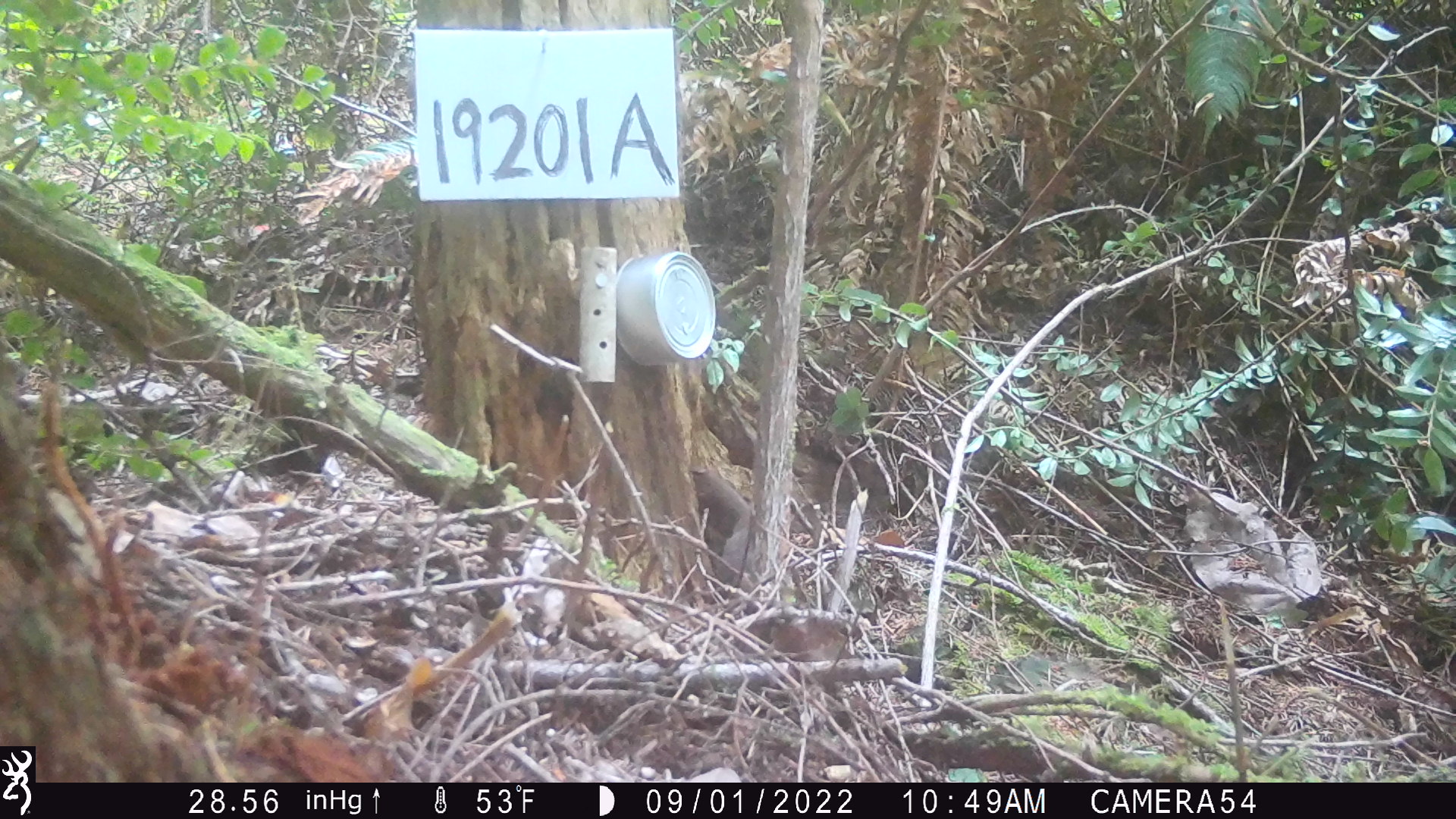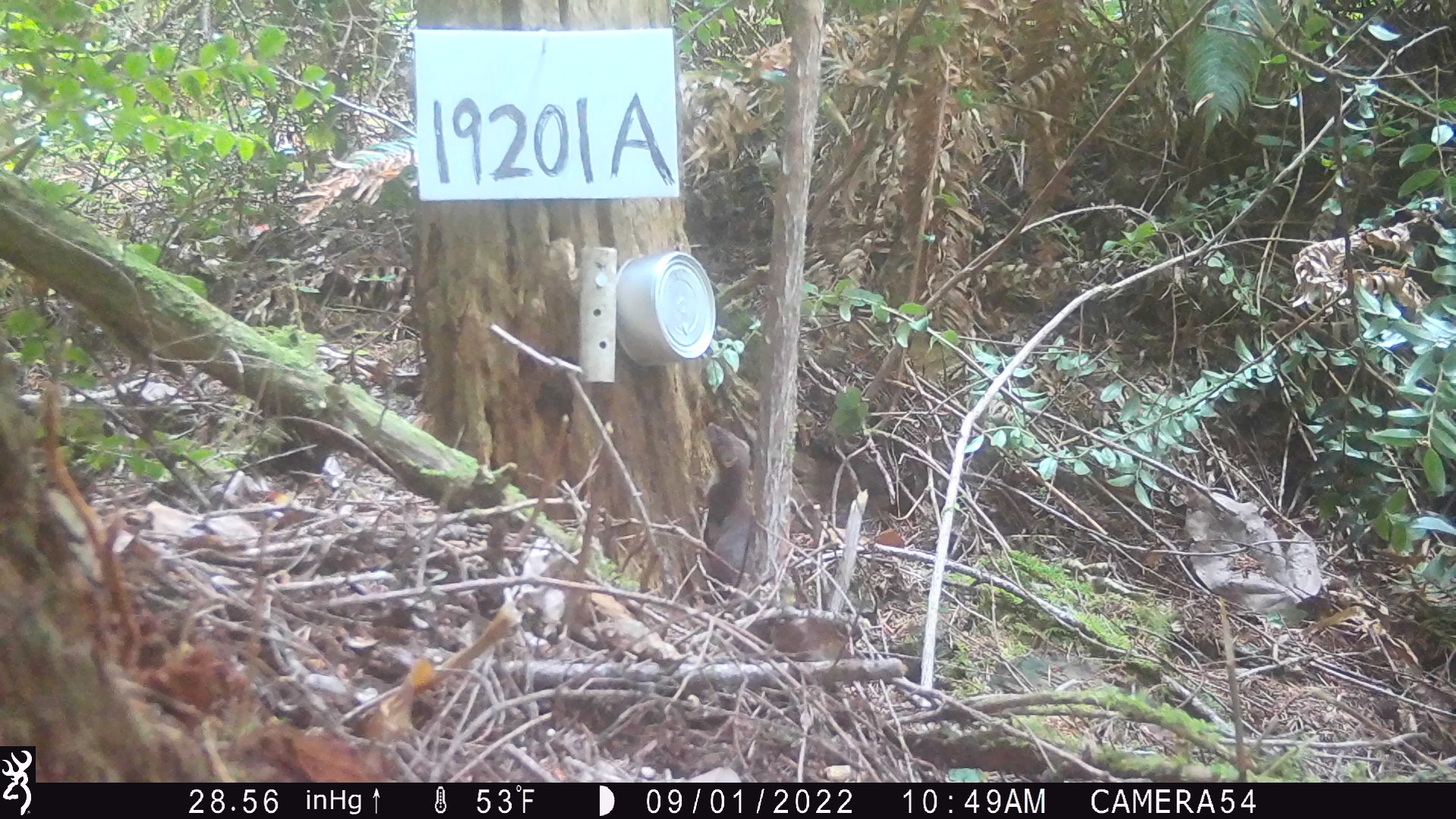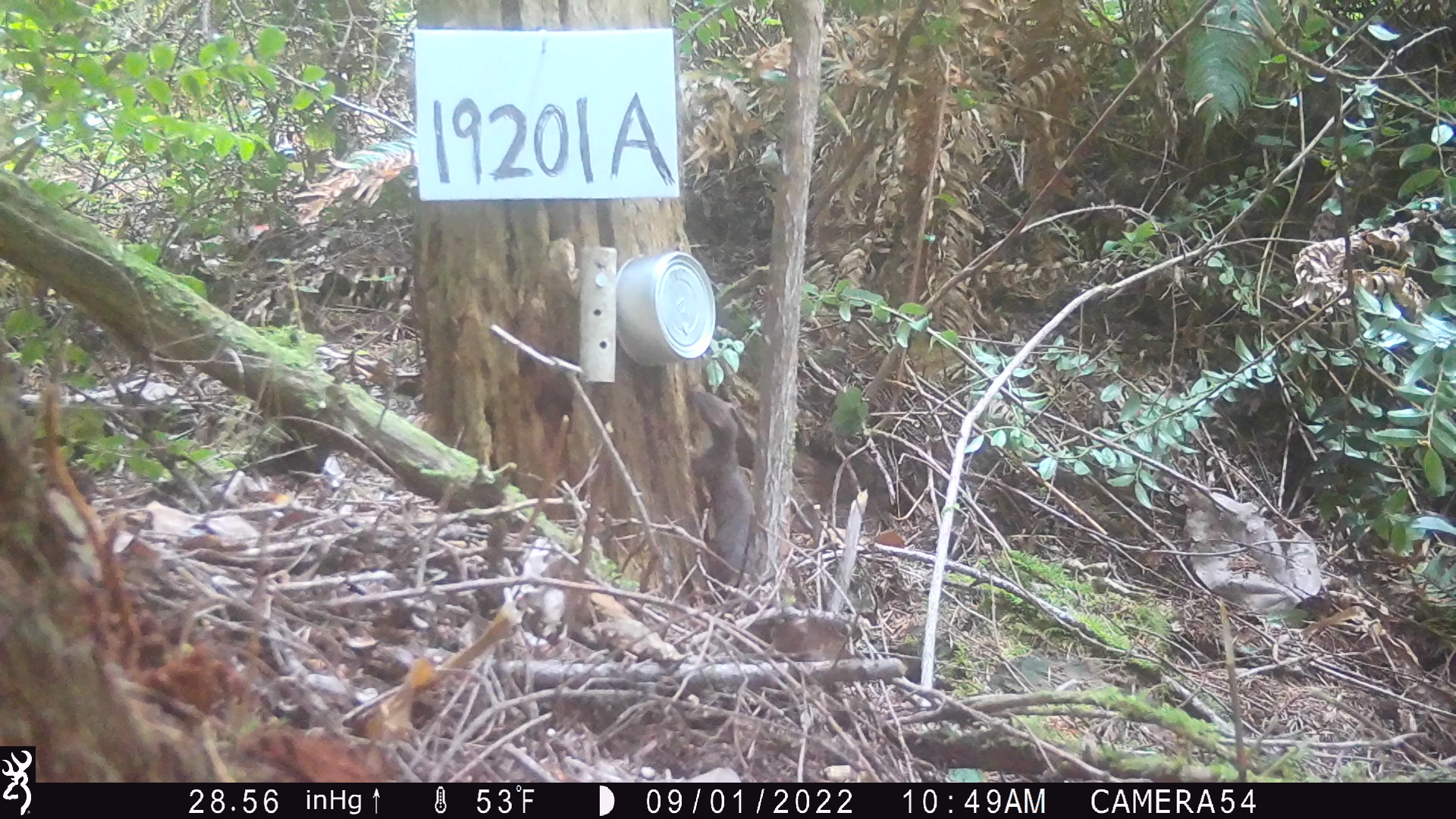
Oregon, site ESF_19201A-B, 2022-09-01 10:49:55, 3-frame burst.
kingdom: Animalia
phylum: Chordata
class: Mammalia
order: Carnivora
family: Mustelidae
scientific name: Mustelidae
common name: weasel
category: weasel family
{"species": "weasel family (weasel) (Mustelidae)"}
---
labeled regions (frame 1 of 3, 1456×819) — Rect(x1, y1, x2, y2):
weasel family: Rect(660, 443, 770, 618)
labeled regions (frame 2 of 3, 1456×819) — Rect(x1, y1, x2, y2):
weasel family: Rect(686, 385, 766, 625)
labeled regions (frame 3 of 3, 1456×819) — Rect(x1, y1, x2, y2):
weasel family: Rect(672, 371, 761, 591)